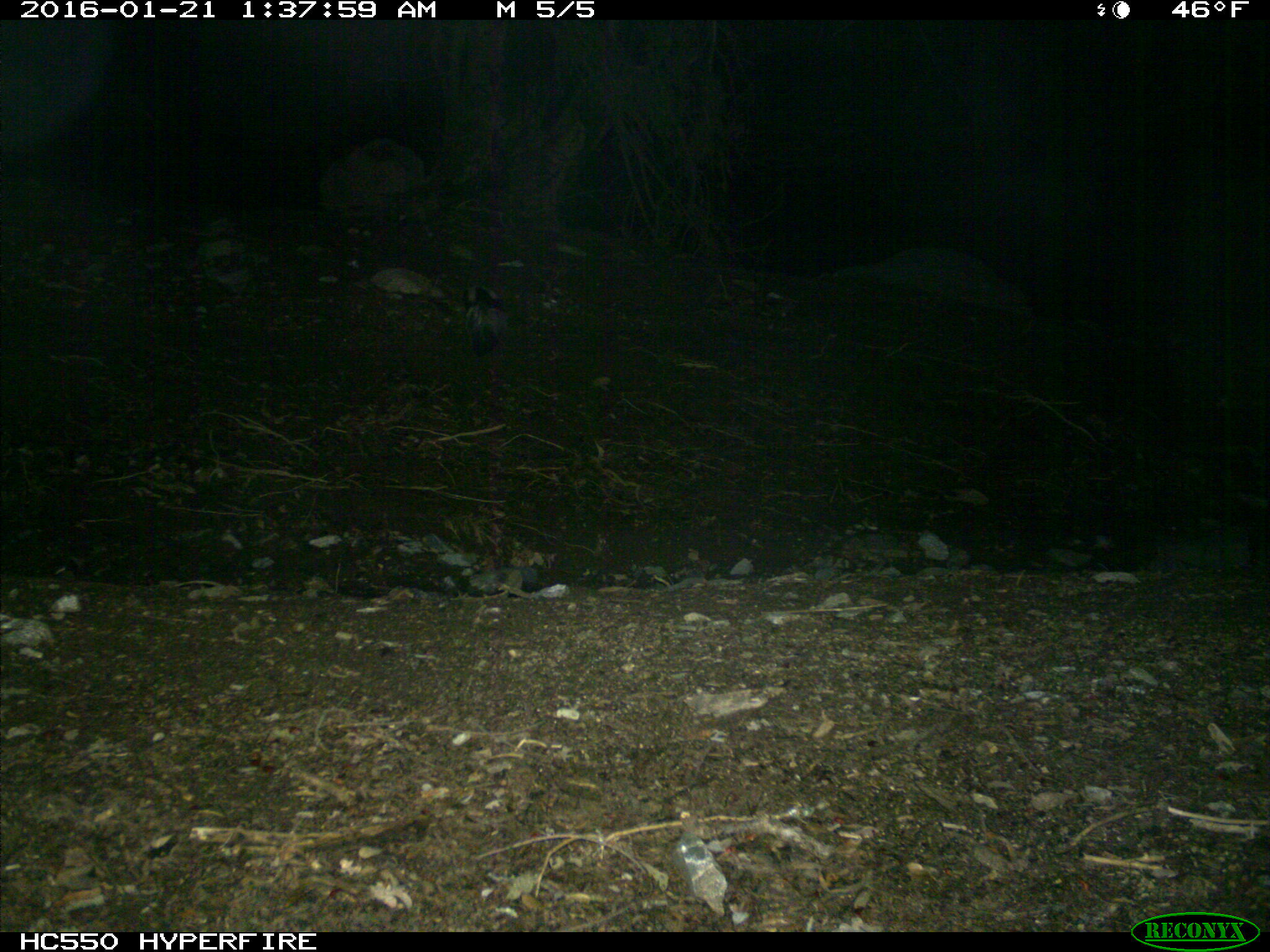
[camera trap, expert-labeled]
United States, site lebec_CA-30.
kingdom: Animalia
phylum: Chordata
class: Mammalia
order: Carnivora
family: Mephitidae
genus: Mephitis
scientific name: Mephitis mephitis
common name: striped skunk